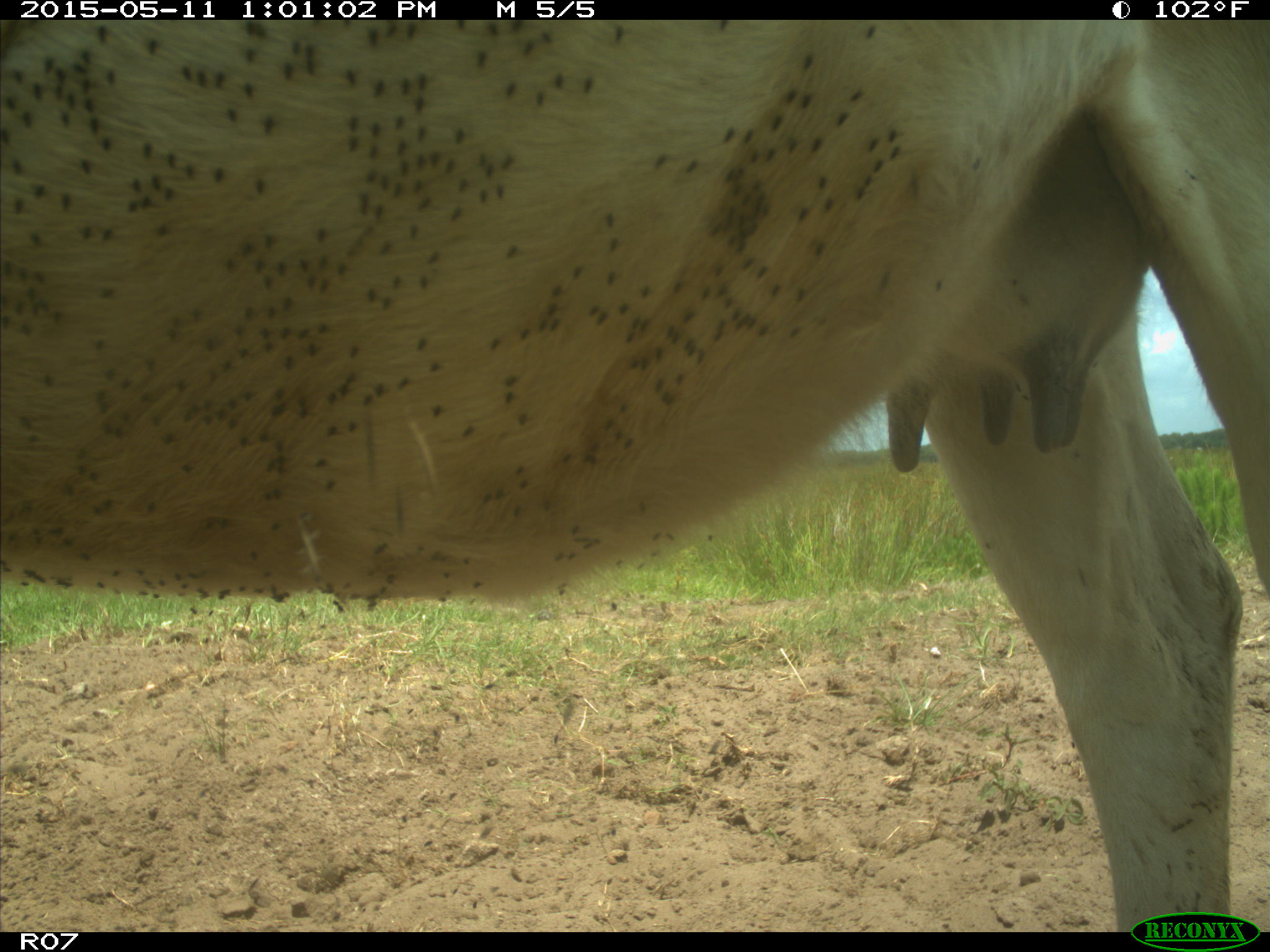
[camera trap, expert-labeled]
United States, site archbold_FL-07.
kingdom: Animalia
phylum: Chordata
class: Mammalia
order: Artiodactyla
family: Bovidae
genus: Bos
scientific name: Bos taurus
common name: domestic cow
Bos taurus (domestic cow).